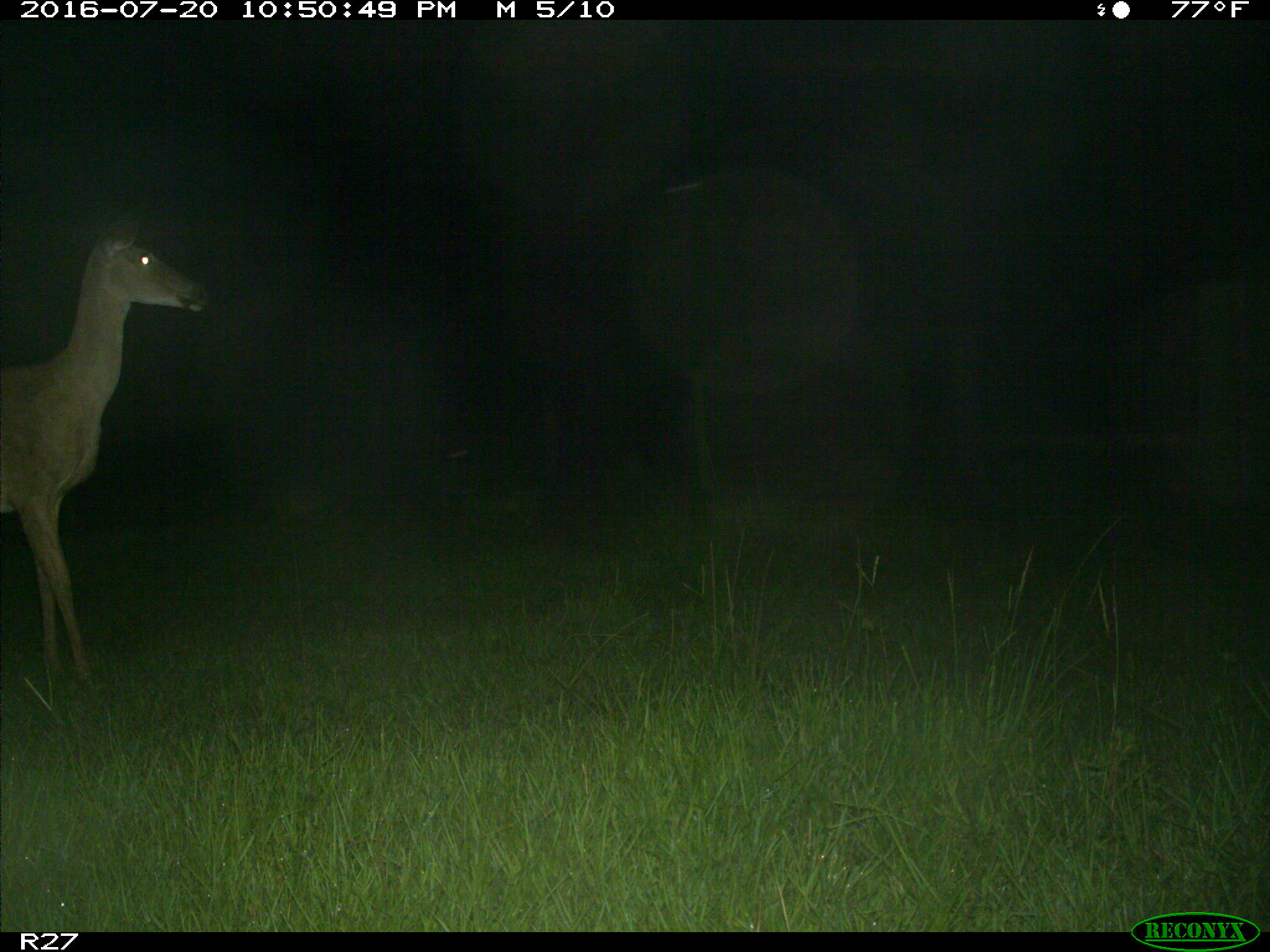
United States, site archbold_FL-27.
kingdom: Animalia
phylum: Chordata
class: Mammalia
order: Artiodactyla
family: Cervidae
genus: Odocoileus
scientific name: Odocoileus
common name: deer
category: unidentified deer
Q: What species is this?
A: Unidentified deer (deer) (Odocoileus).